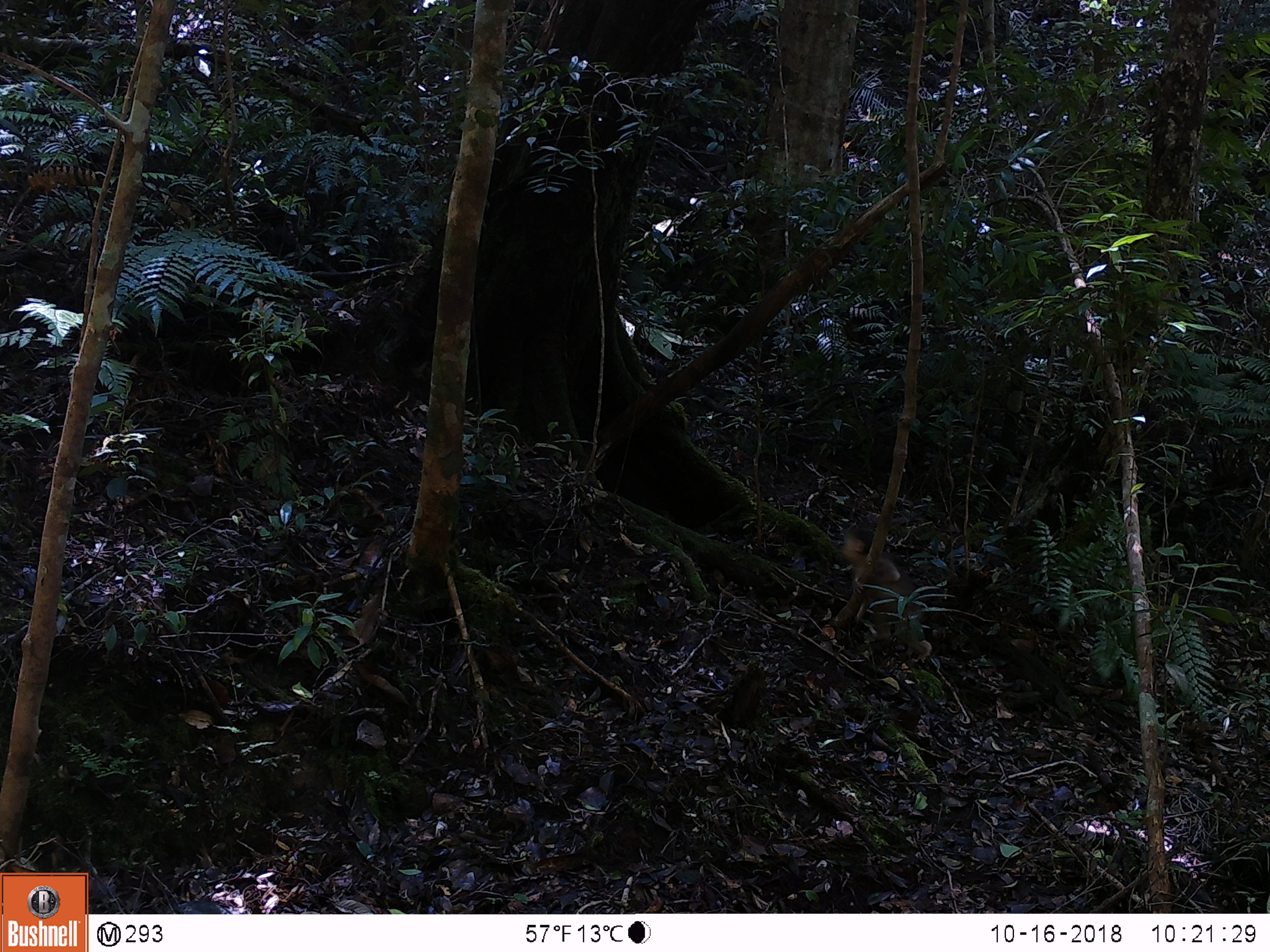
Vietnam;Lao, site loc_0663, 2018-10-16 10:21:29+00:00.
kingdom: Animalia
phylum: Chordata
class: Mammalia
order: Primates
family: Cercopithecidae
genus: Macaca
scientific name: Macaca arctoides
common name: stump-tailed macaque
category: stump tailed macaque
Stump tailed macaque (stump-tailed macaque) (Macaca arctoides). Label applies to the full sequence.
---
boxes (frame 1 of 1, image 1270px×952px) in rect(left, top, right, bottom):
stump tailed macaque: rect(840, 527, 933, 663)